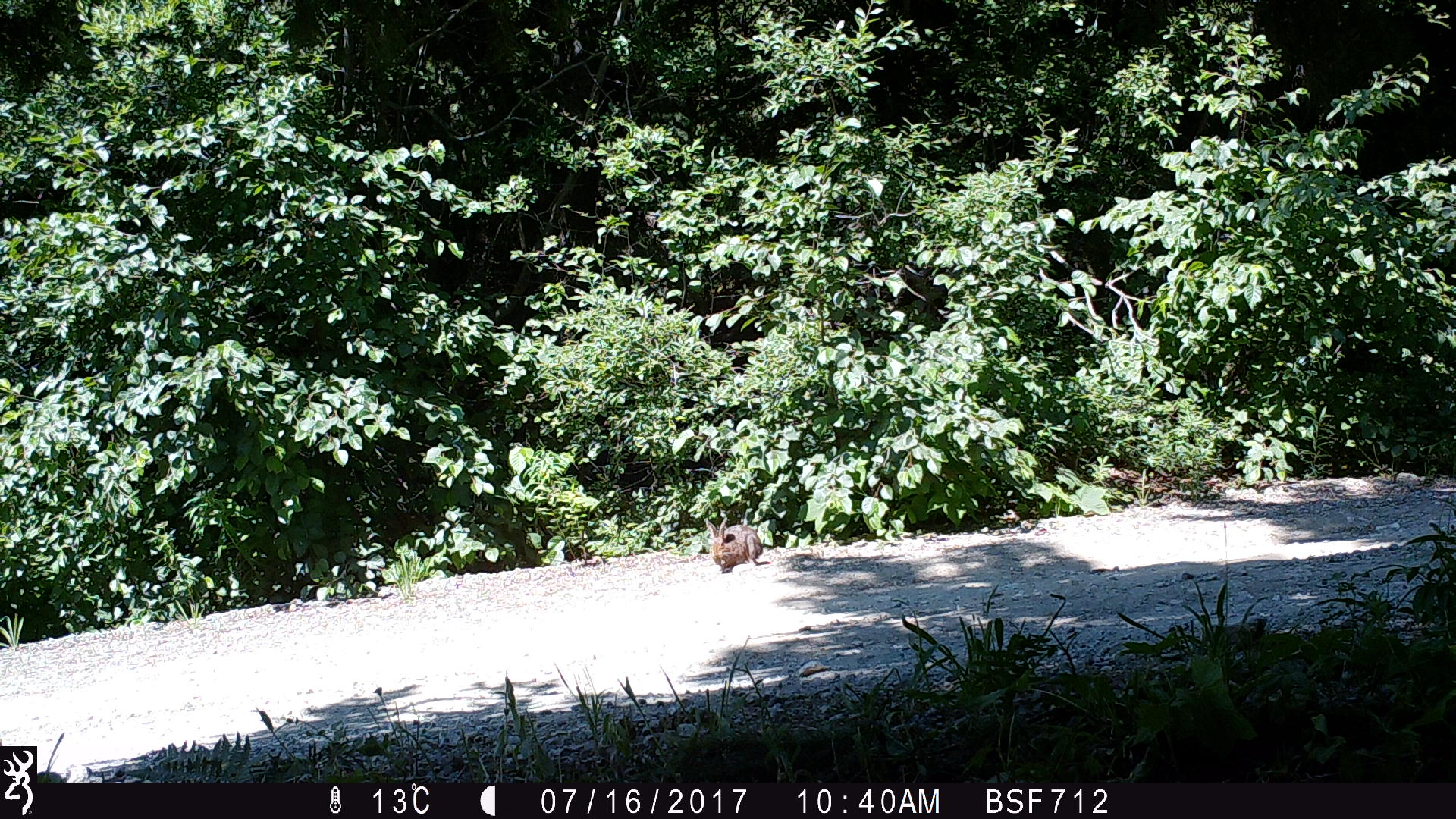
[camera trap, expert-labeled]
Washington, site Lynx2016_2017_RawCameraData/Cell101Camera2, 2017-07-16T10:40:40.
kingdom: Animalia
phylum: Chordata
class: Mammalia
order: Lagomorpha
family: Leporidae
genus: Lepus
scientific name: Lepus americanus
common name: snowshoe hare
Lepus americanus (snowshoe hare). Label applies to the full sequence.